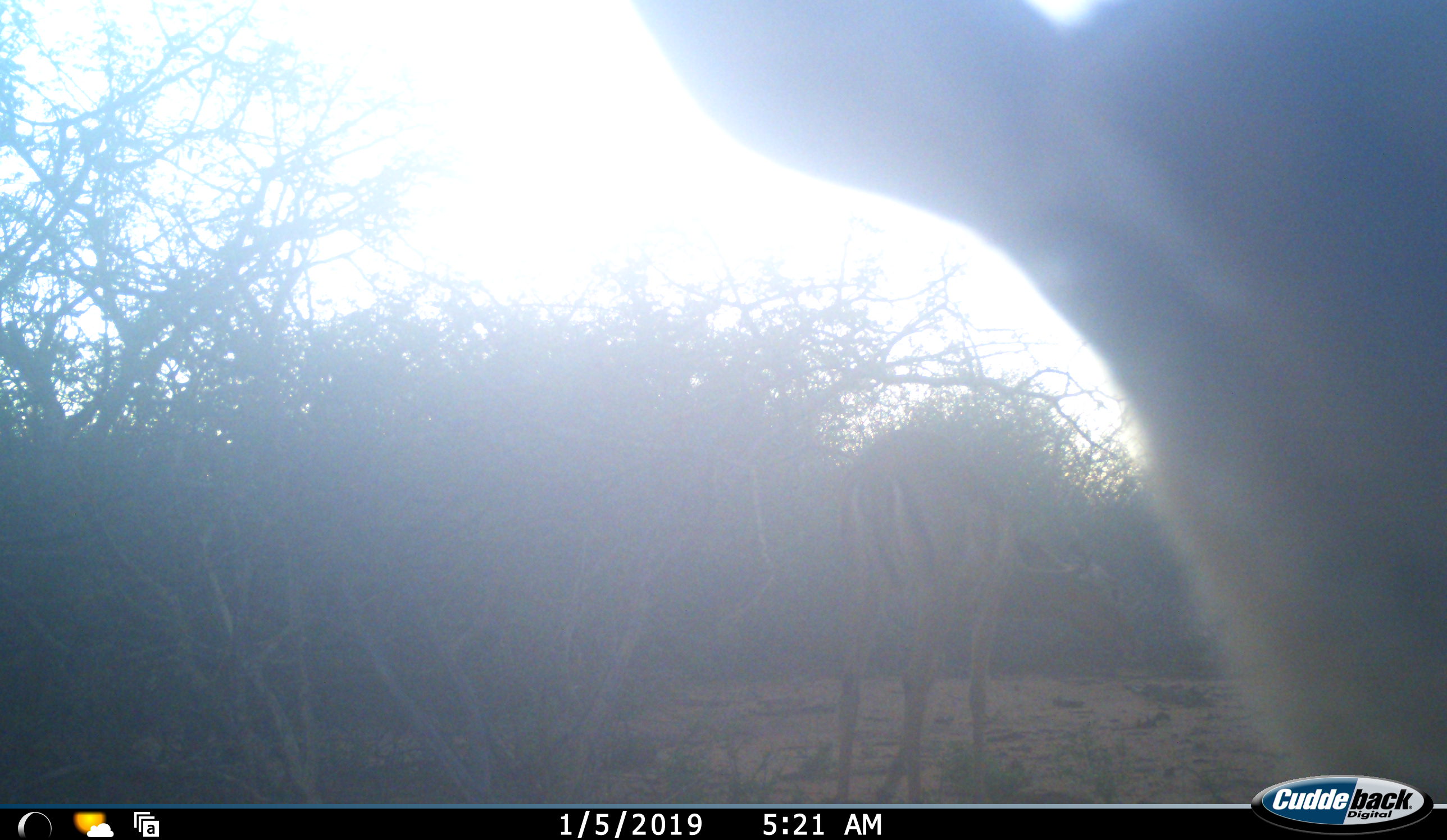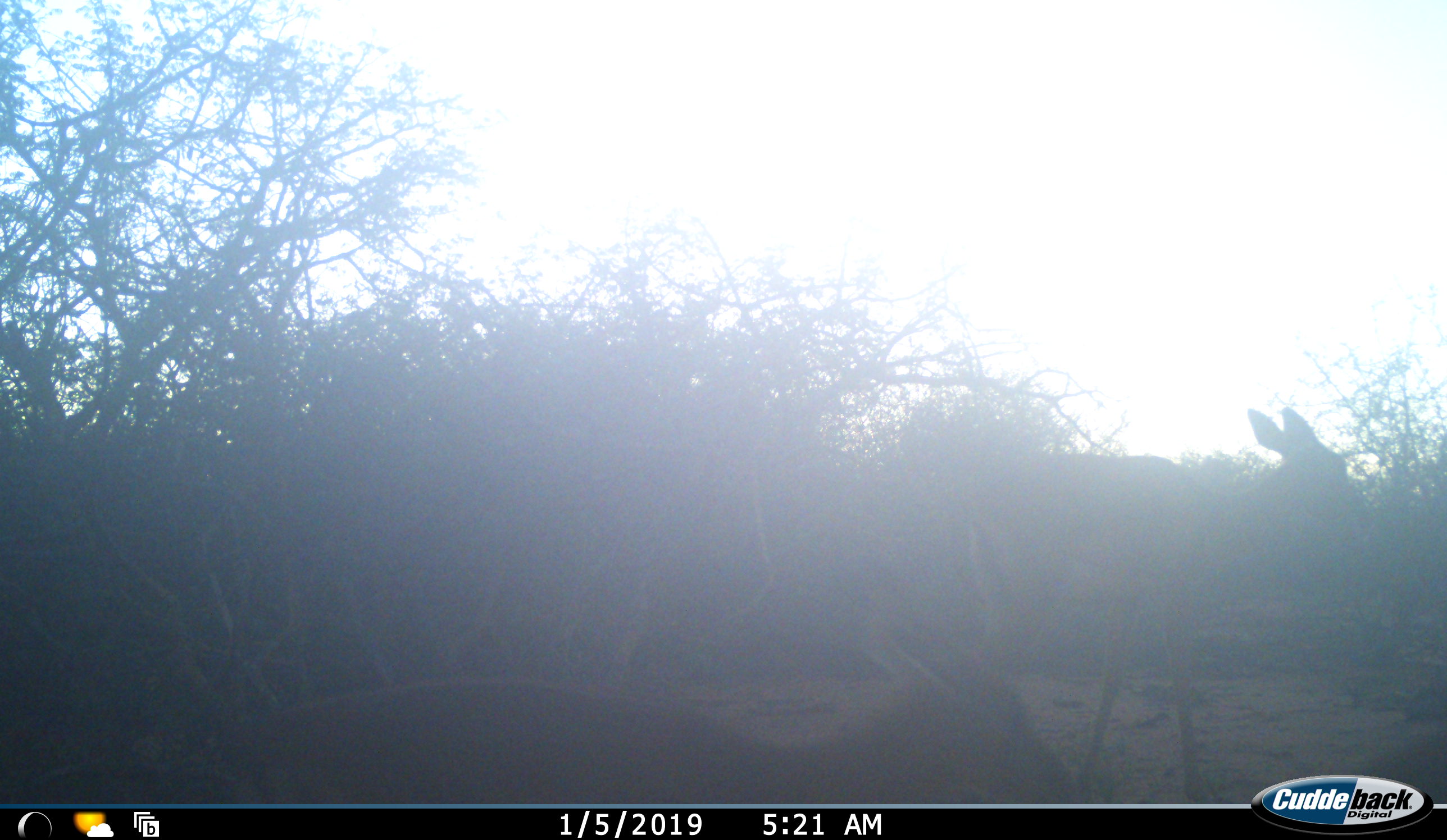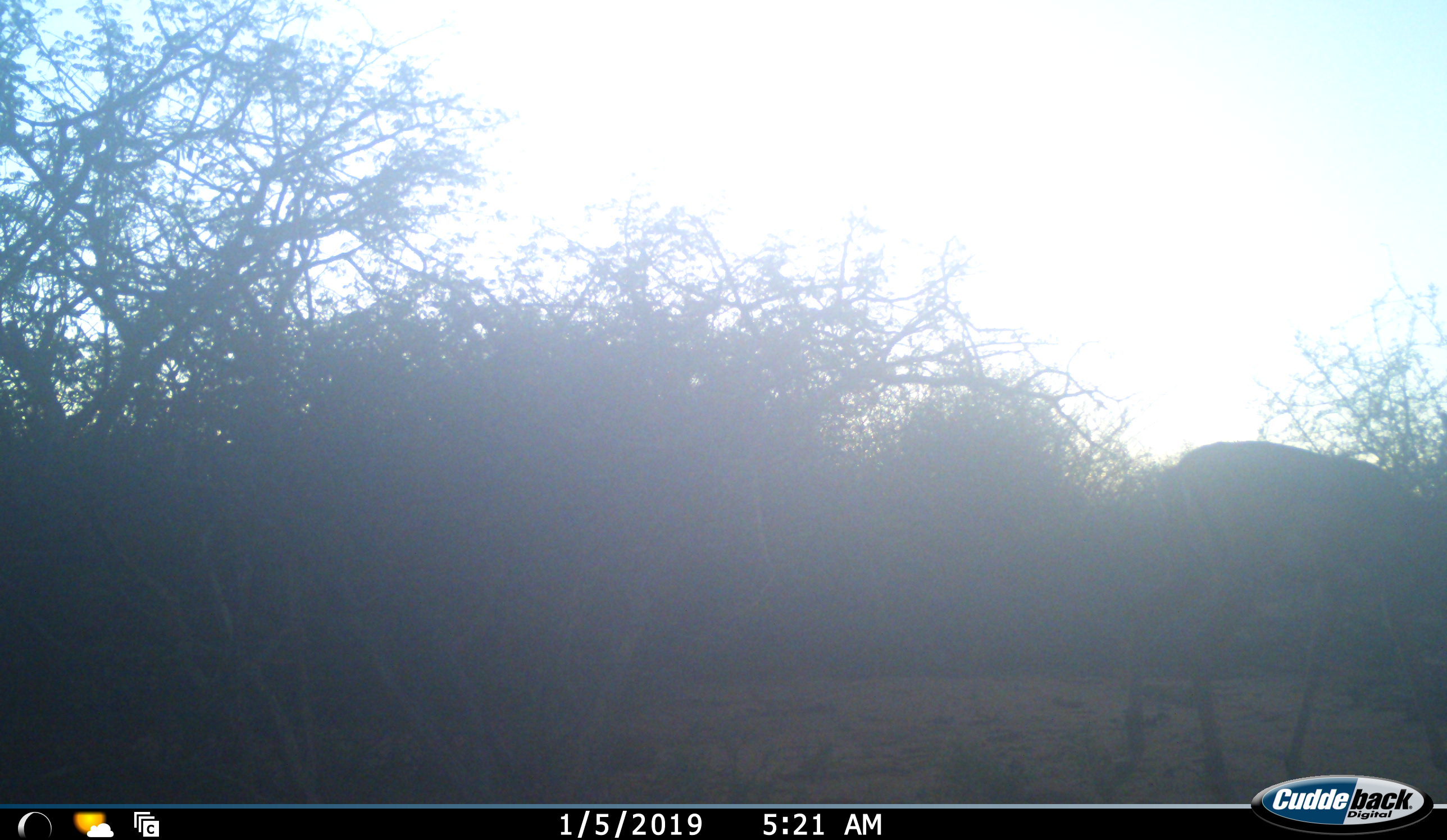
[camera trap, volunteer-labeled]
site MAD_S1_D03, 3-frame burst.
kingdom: Animalia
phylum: Chordata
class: Mammalia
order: Artiodactyla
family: Bovidae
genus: Aepyceros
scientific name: Aepyceros melampus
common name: impala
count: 2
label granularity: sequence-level